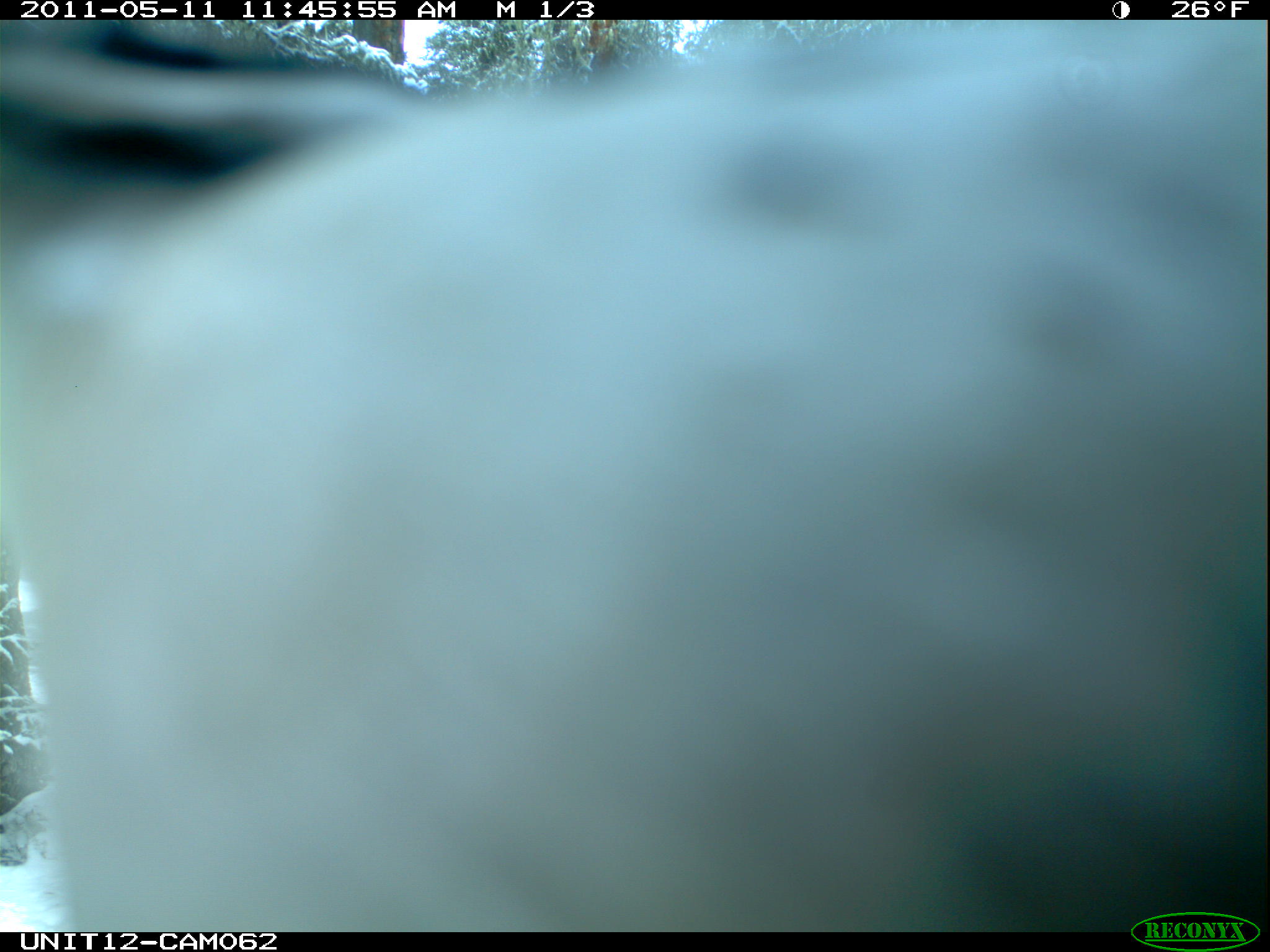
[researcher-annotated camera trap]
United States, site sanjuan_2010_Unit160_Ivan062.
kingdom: Animalia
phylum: Chordata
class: Aves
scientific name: Aves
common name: birds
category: unidentified bird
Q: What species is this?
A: Unidentified bird (birds) (Aves).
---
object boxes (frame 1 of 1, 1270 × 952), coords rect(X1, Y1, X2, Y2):
animal: rect(1, 19, 1266, 932)